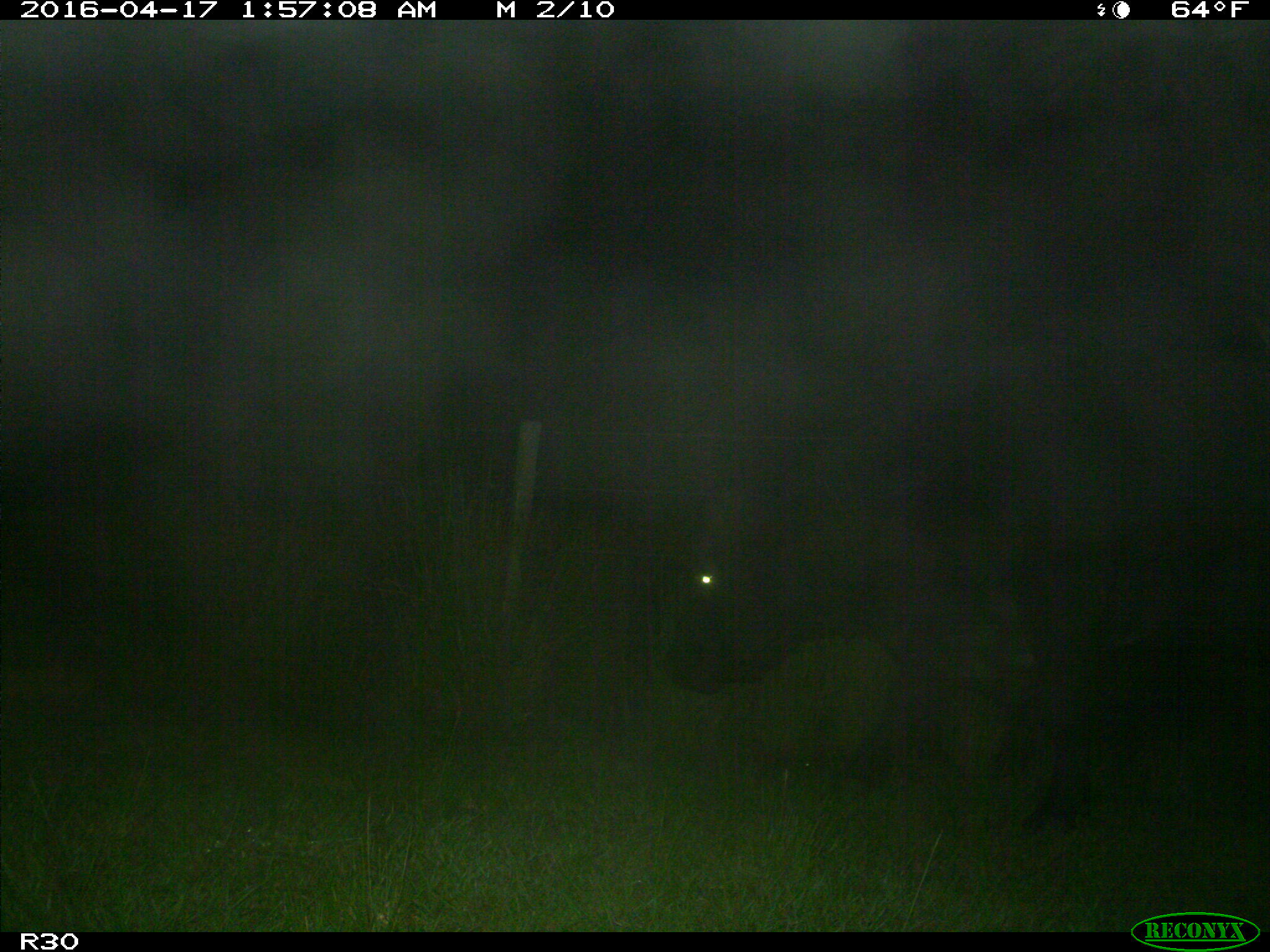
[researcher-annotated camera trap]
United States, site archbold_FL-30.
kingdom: Animalia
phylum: Chordata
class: Mammalia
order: Artiodactyla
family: Bovidae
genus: Bos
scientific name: Bos taurus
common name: domestic cow